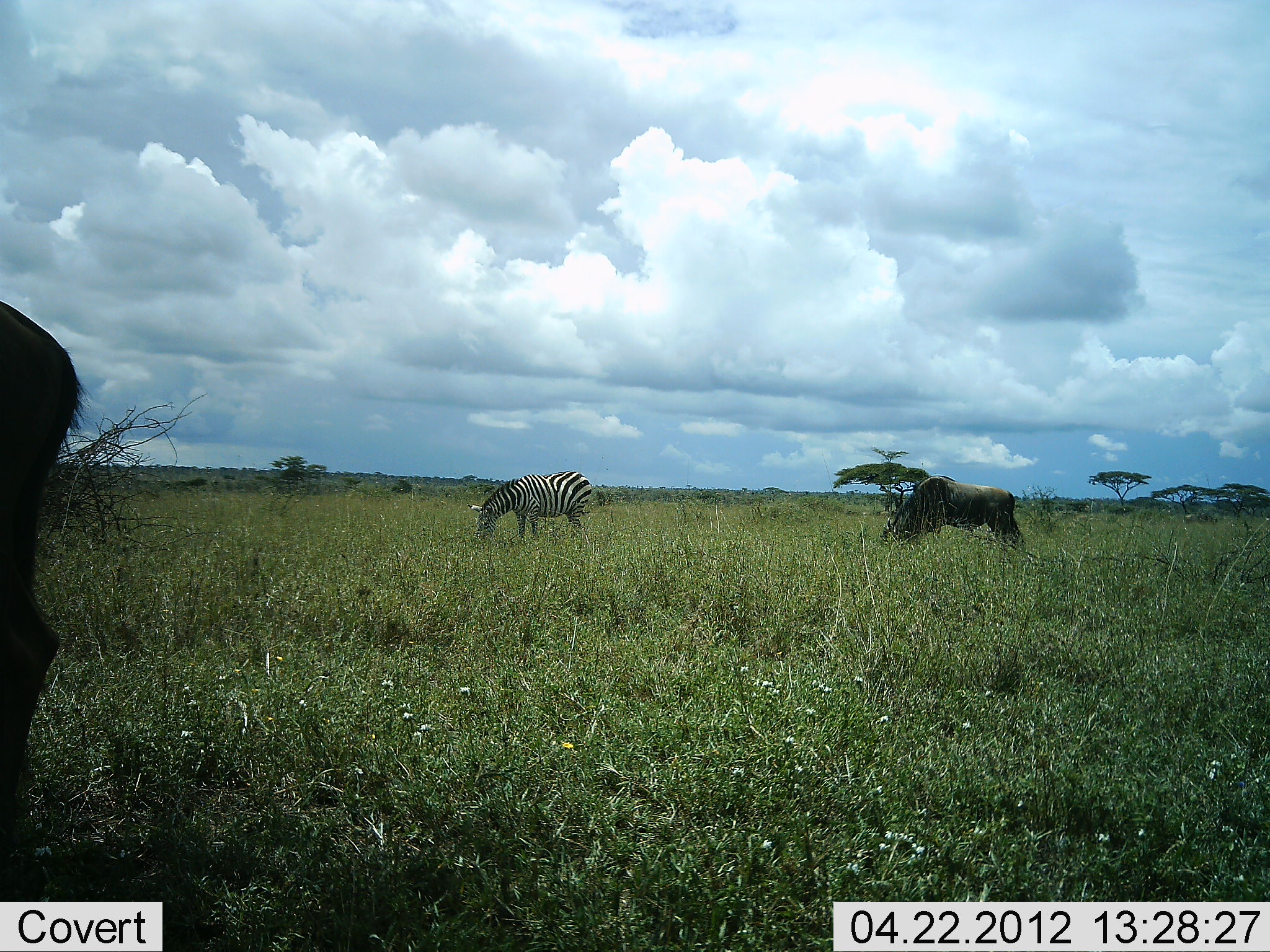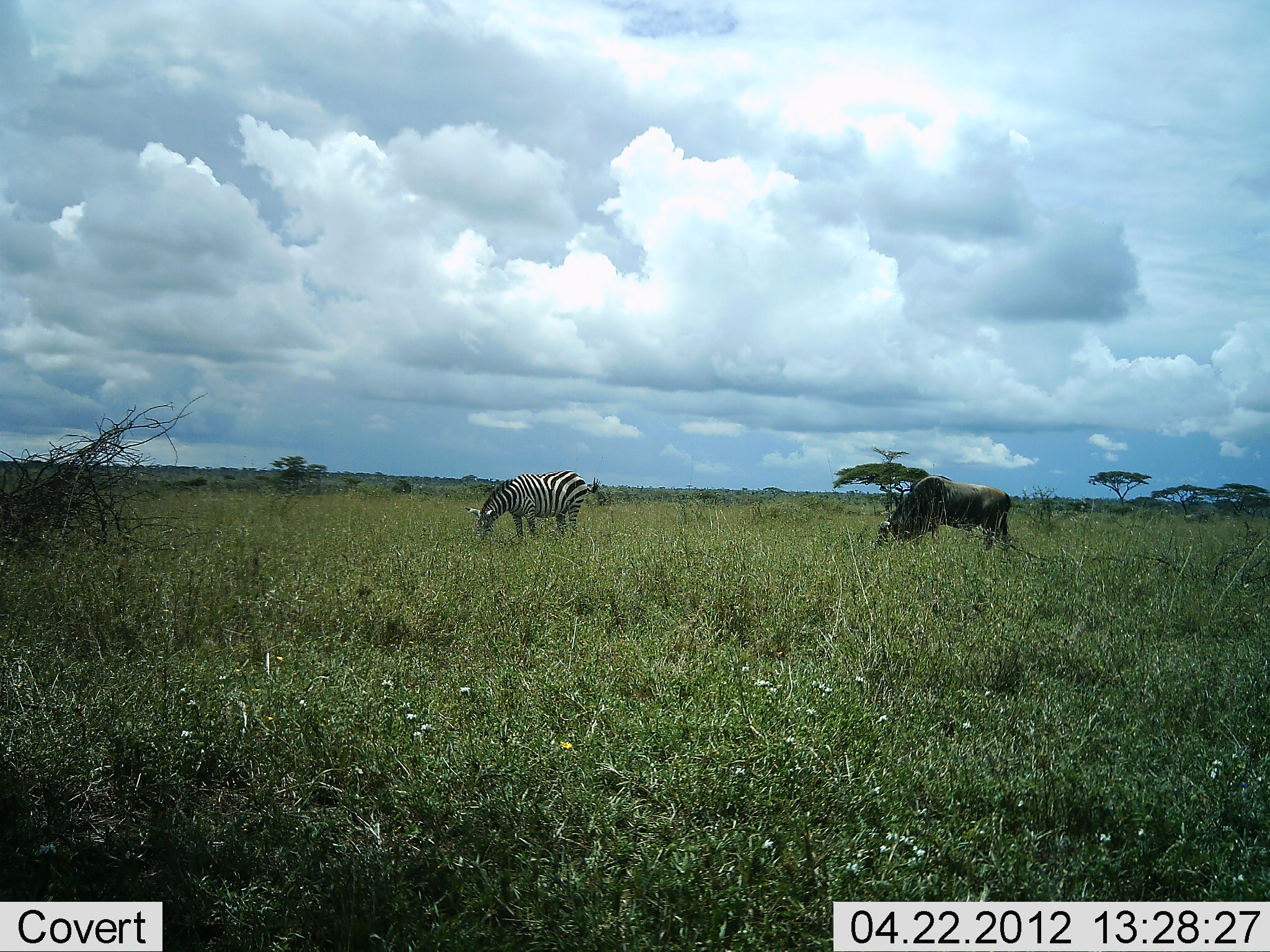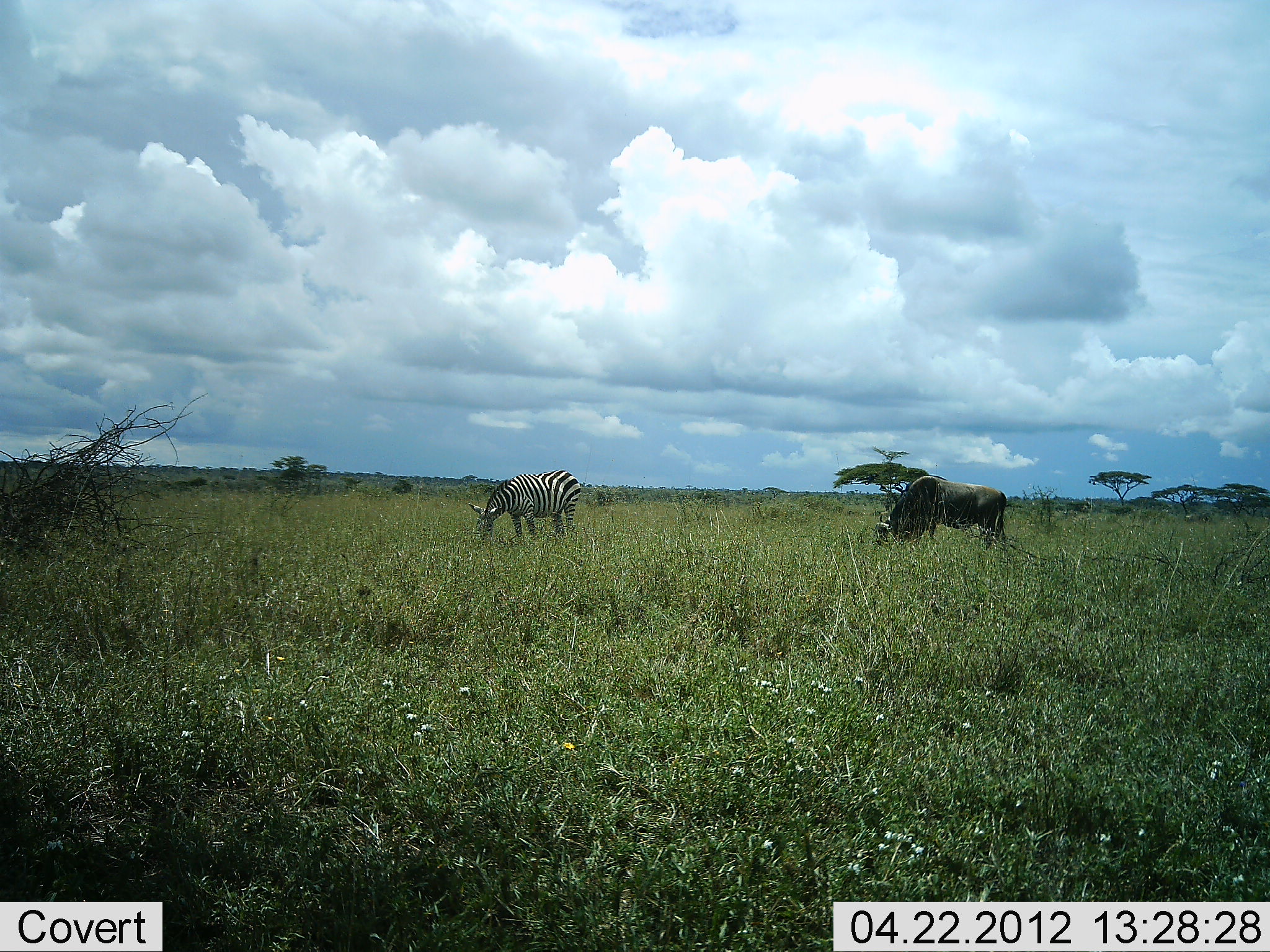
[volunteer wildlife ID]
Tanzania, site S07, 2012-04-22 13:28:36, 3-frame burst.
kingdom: Animalia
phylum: Chordata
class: Mammalia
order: Artiodactyla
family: Bovidae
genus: Connochaetes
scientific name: Connochaetes taurinus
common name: blue wildebeest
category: wildebeest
Wildebeest (blue wildebeest) (Connochaetes taurinus), count 2. Behavior (volunteer vote fractions): standing 13%, resting 0%, moving 19%, interacting 0%. Young present (vote fraction): 0%. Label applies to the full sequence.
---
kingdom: Animalia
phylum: Chordata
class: Mammalia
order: Perissodactyla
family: Equidae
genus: Equus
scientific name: Equus quagga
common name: plains zebra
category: zebra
Zebra (plains zebra) (Equus quagga), count 1. Behavior (volunteer vote fractions): standing 6%, resting 0%, moving 0%, interacting 0%. Young present (vote fraction): 0%. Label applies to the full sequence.